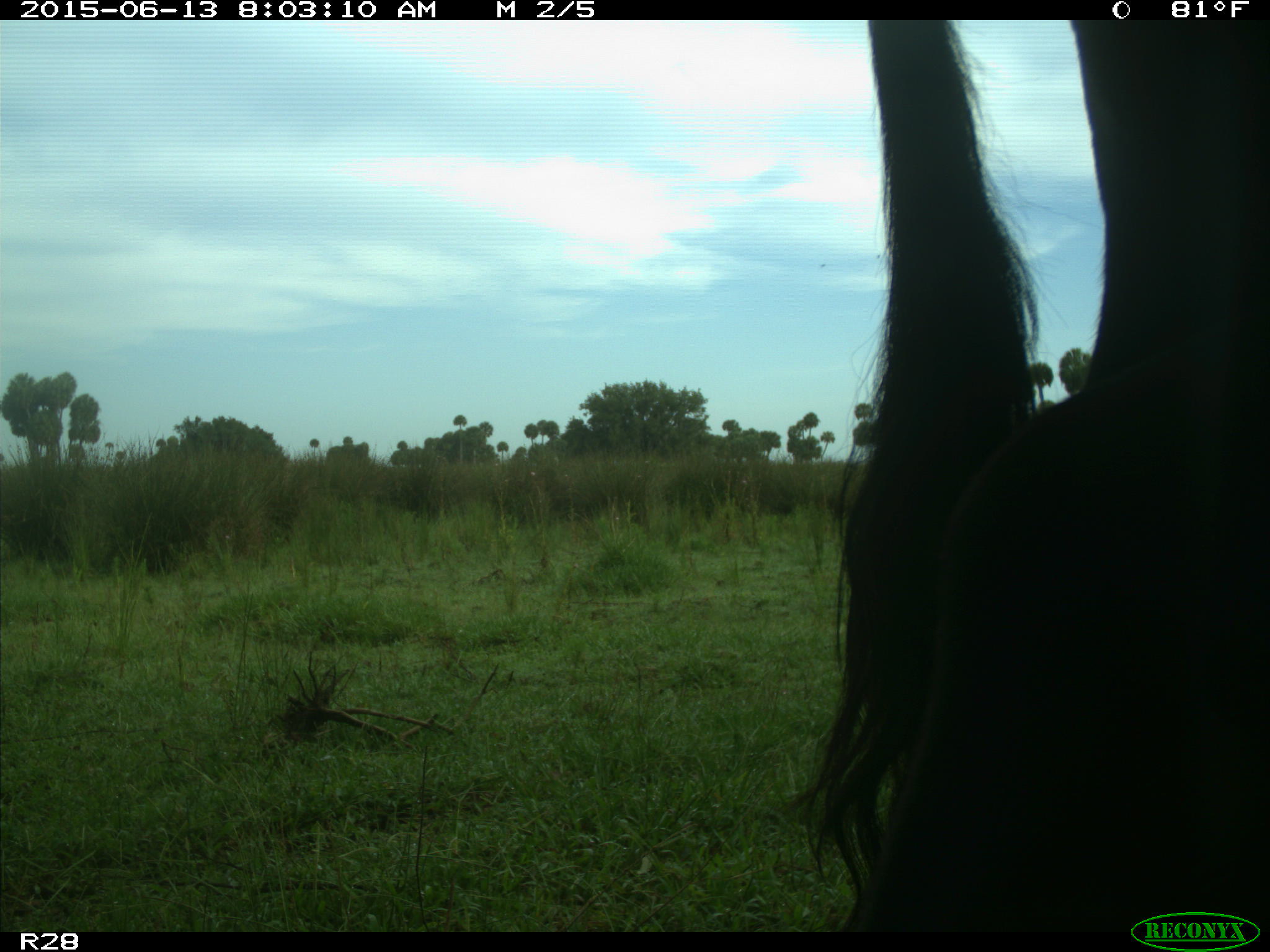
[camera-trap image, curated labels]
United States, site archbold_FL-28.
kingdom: Animalia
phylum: Chordata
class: Mammalia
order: Artiodactyla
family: Bovidae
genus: Bos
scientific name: Bos taurus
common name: domestic cow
Bos taurus (domestic cow).